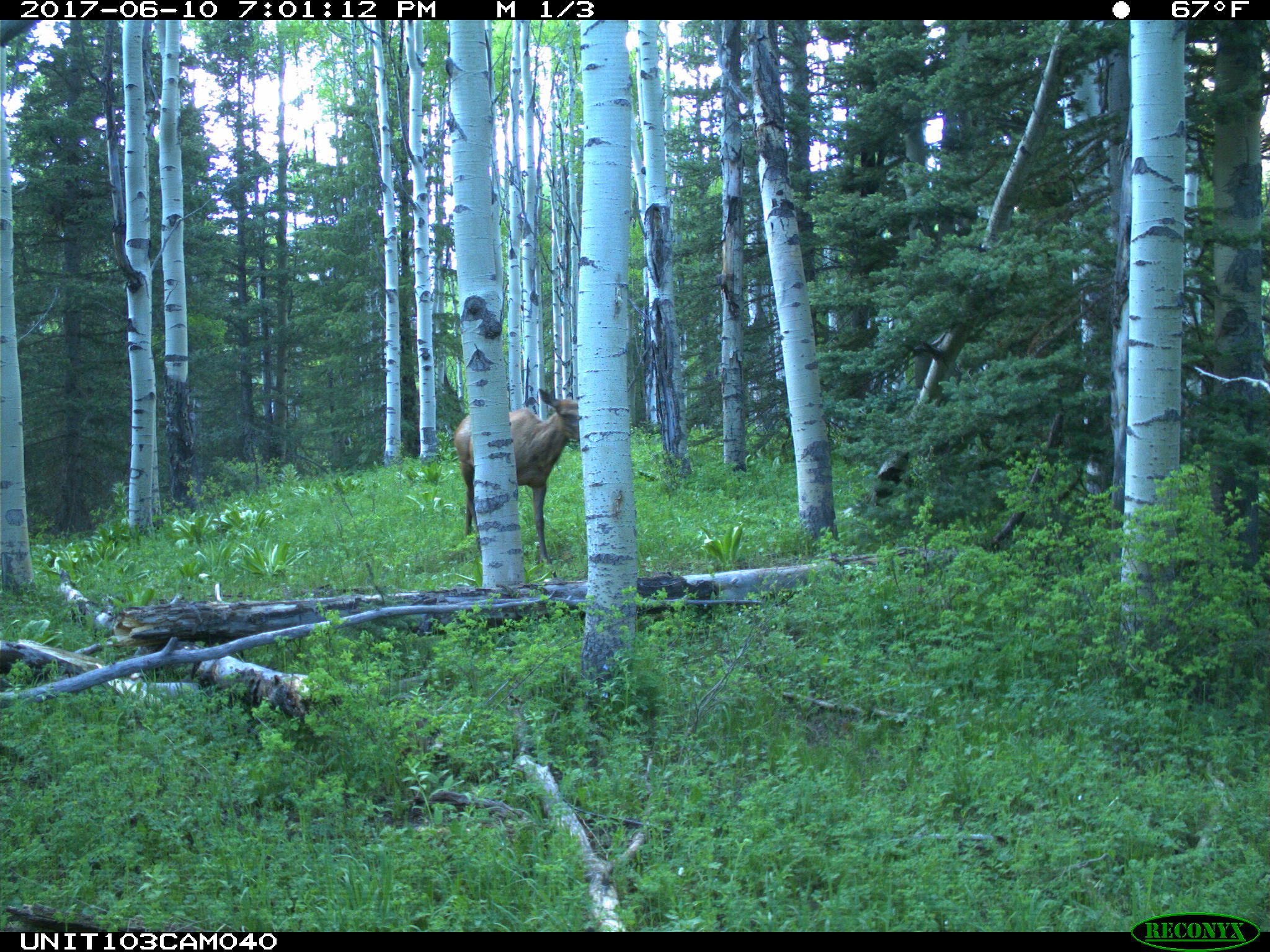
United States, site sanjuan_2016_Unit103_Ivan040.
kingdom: Animalia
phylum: Chordata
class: Mammalia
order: Artiodactyla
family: Cervidae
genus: Cervus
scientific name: Cervus elaphus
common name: red deer